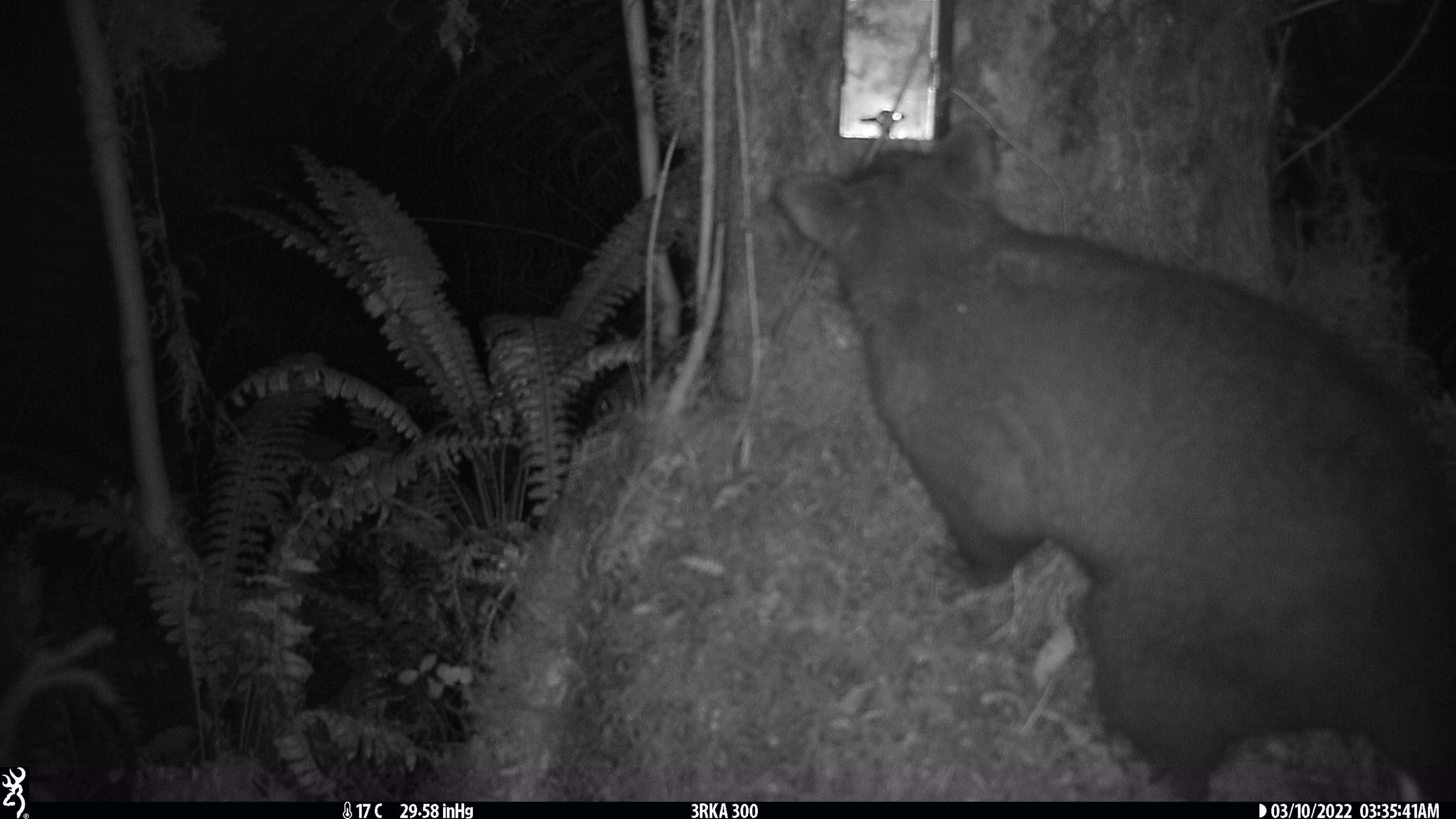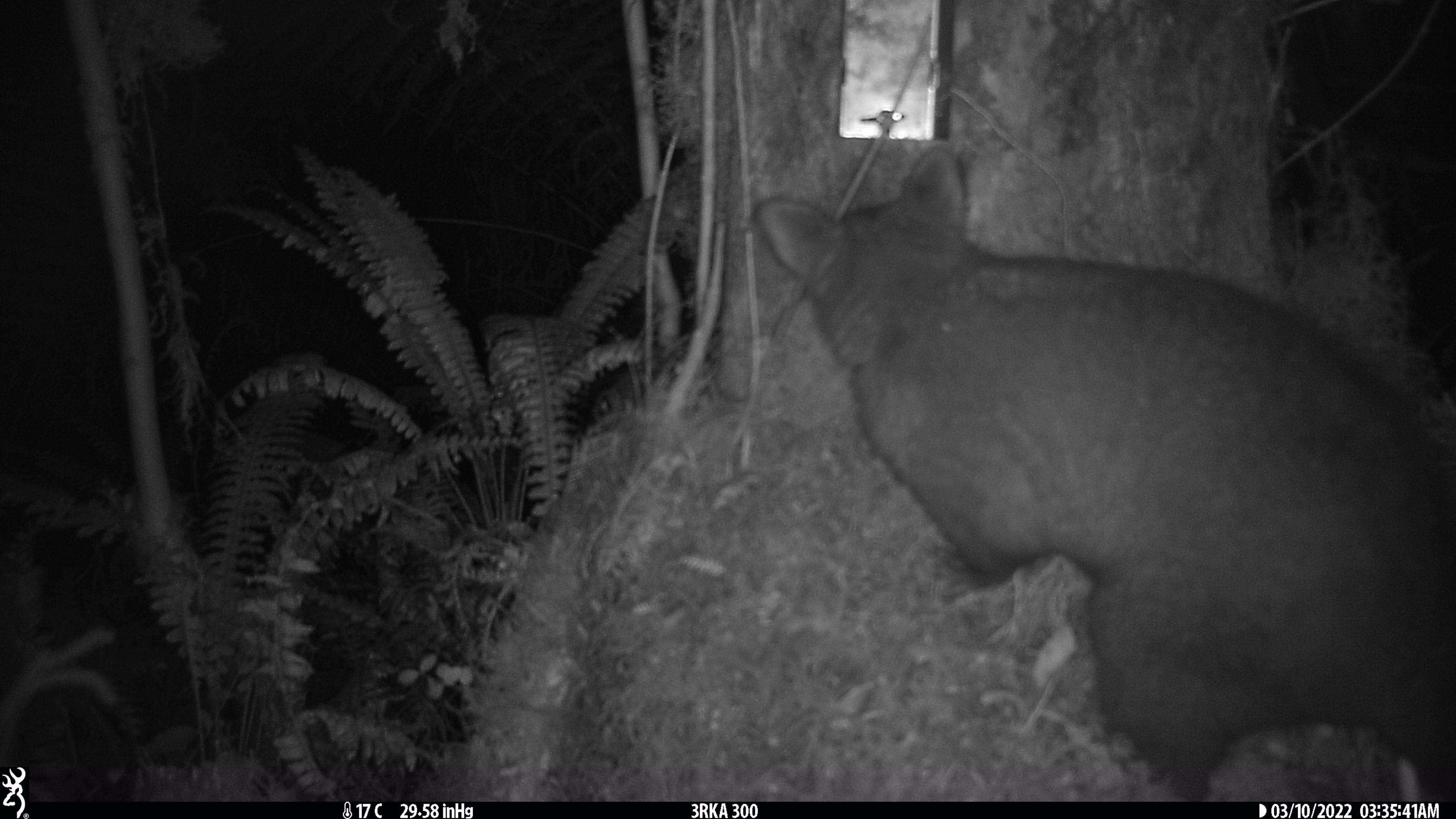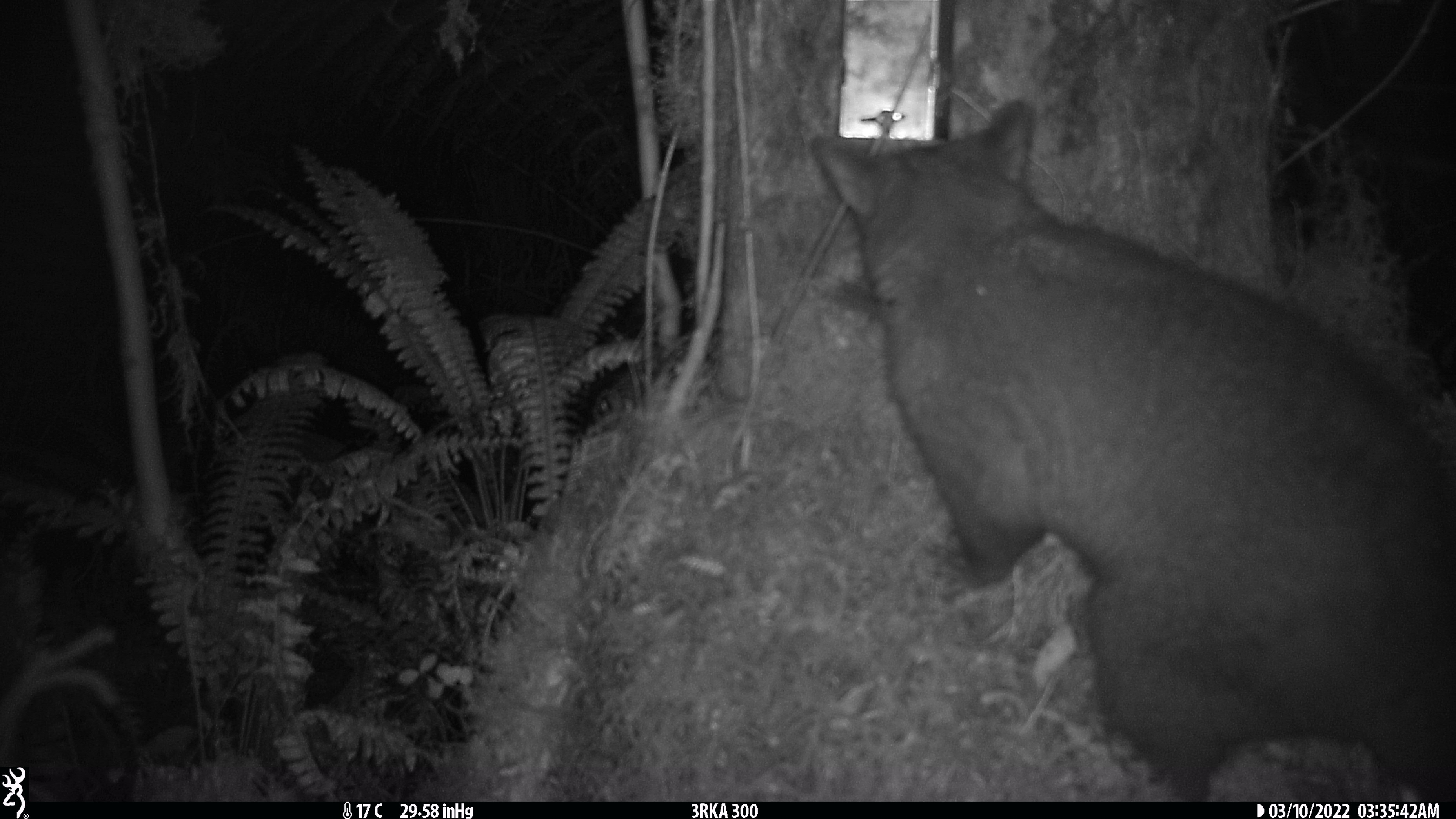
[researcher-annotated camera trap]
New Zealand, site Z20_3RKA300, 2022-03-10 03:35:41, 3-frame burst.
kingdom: Animalia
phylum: Chordata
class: Mammalia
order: Diprotodontia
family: Phalangeridae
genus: Trichosurus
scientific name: Trichosurus vulpecula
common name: common brushtail possum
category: possum